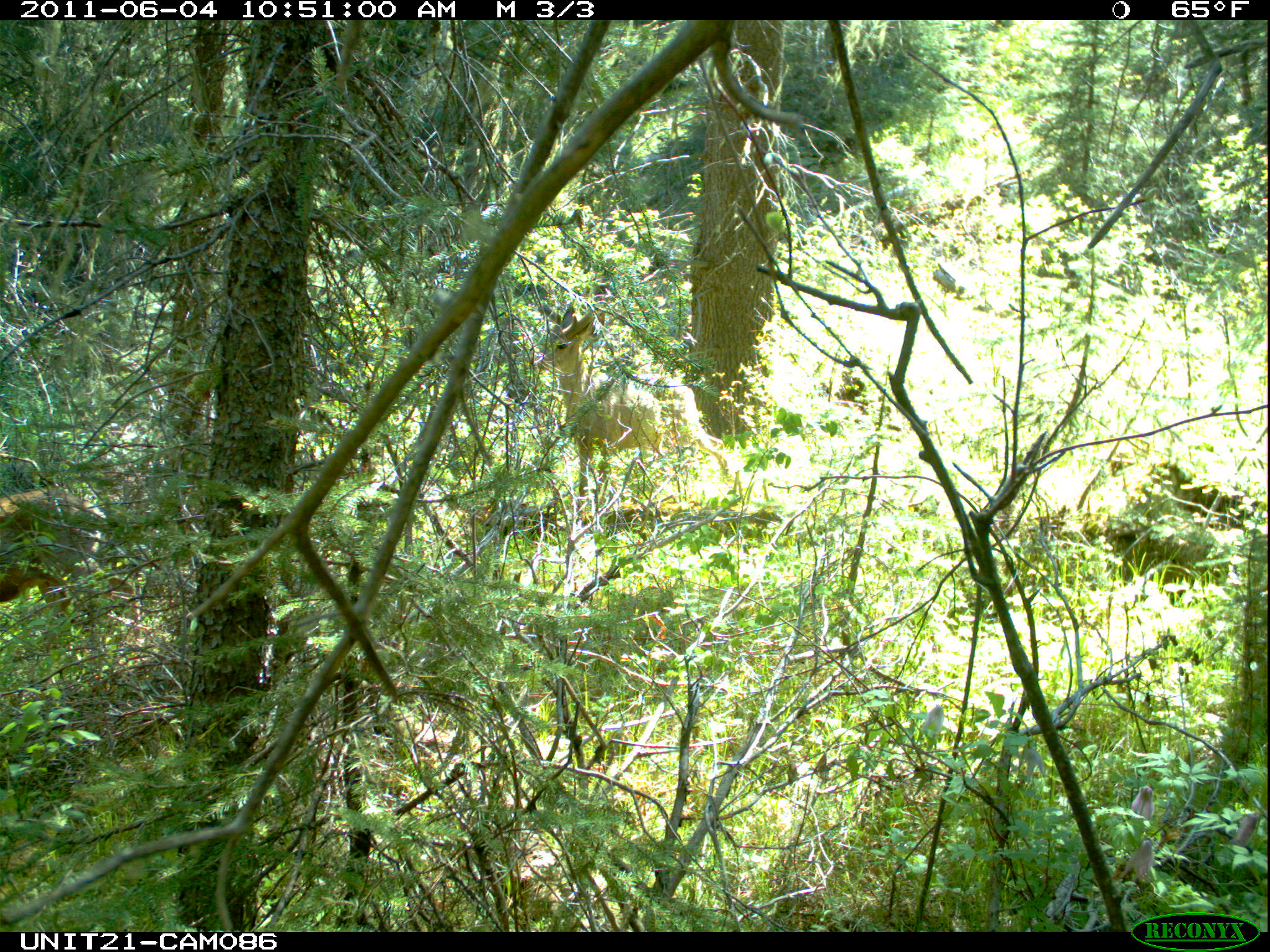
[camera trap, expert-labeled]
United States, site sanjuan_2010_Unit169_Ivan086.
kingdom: Animalia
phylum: Chordata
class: Mammalia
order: Artiodactyla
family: Cervidae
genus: Odocoileus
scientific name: Odocoileus hemionus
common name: mule deer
Odocoileus hemionus (mule deer).